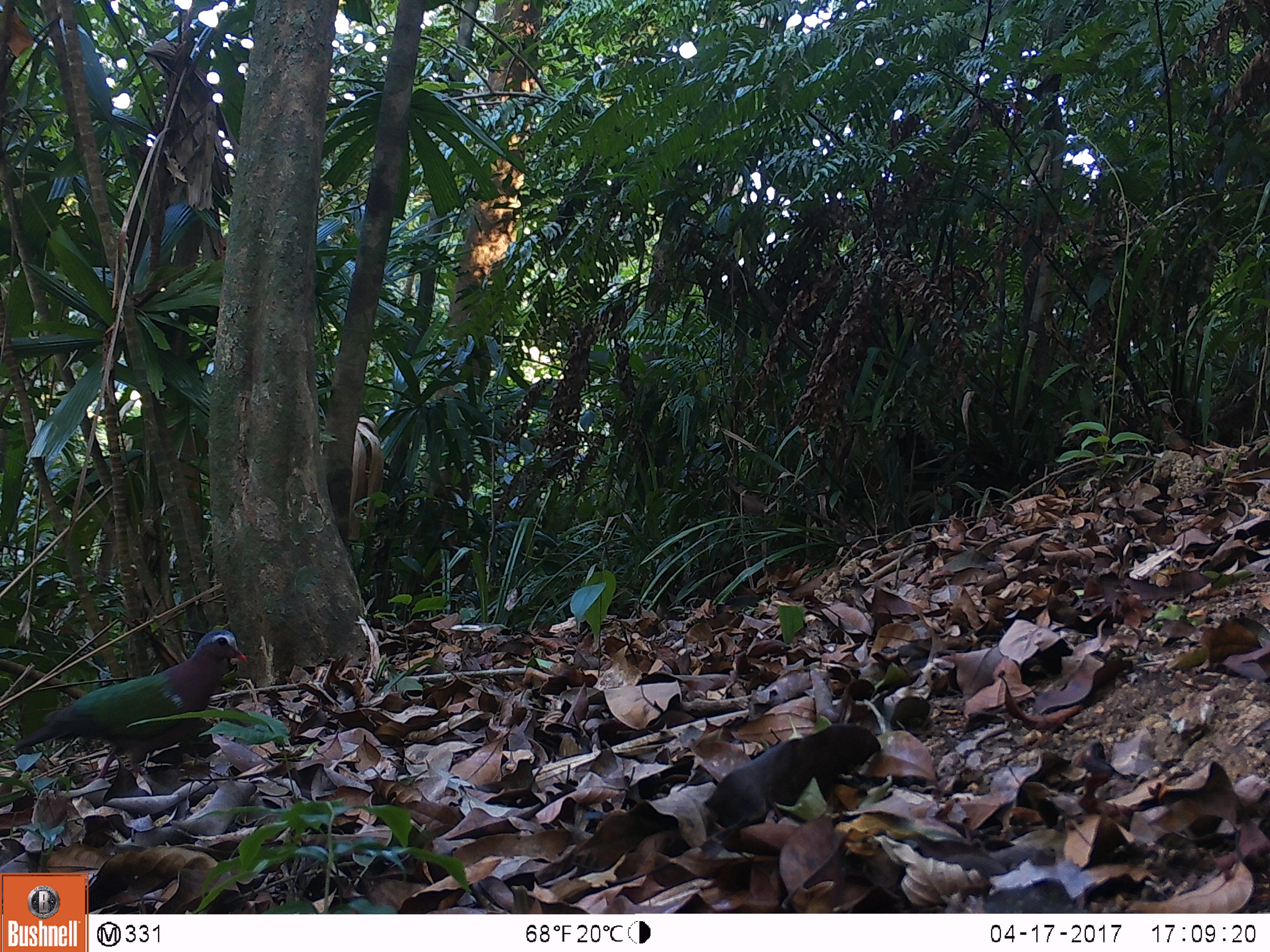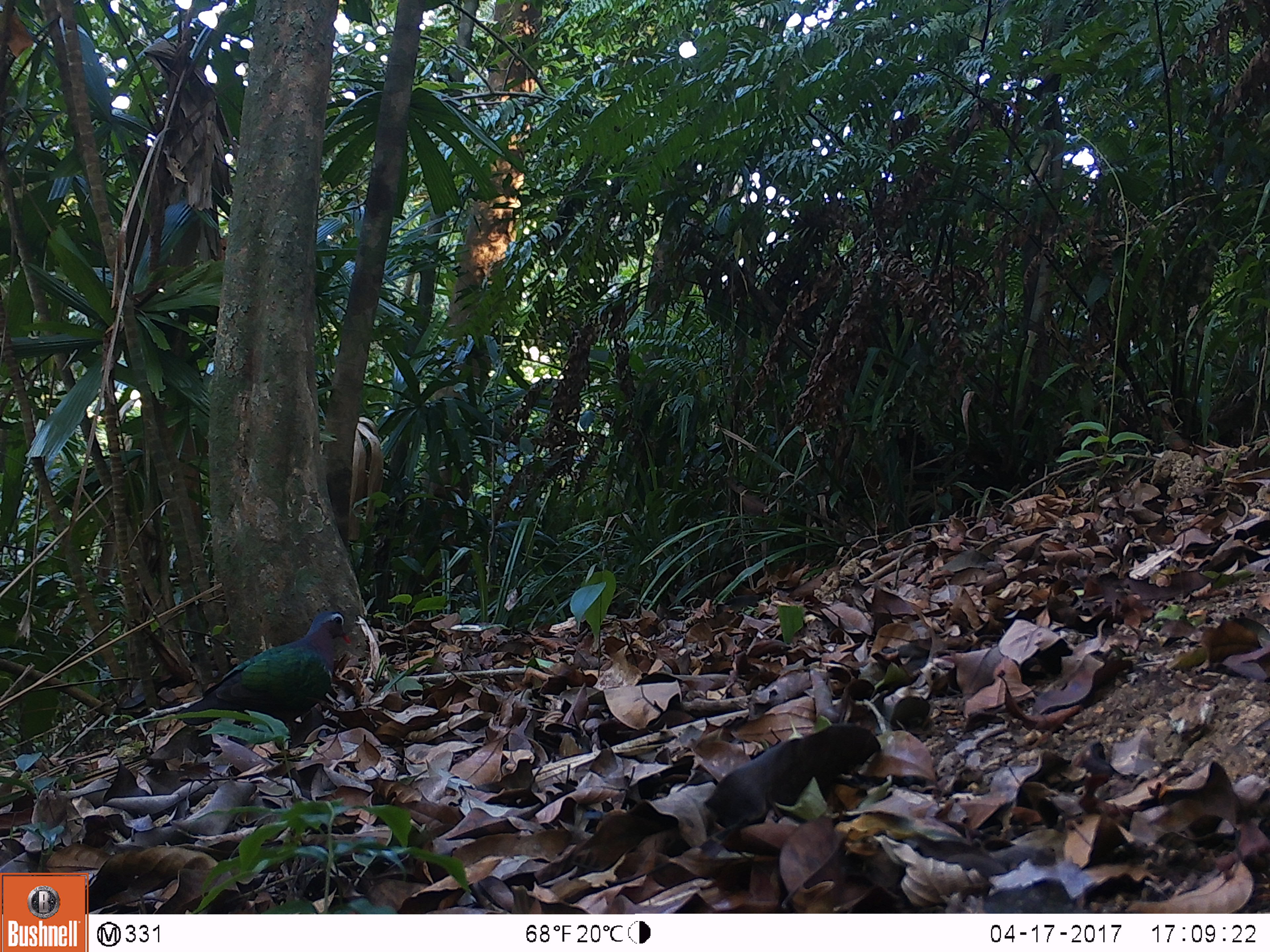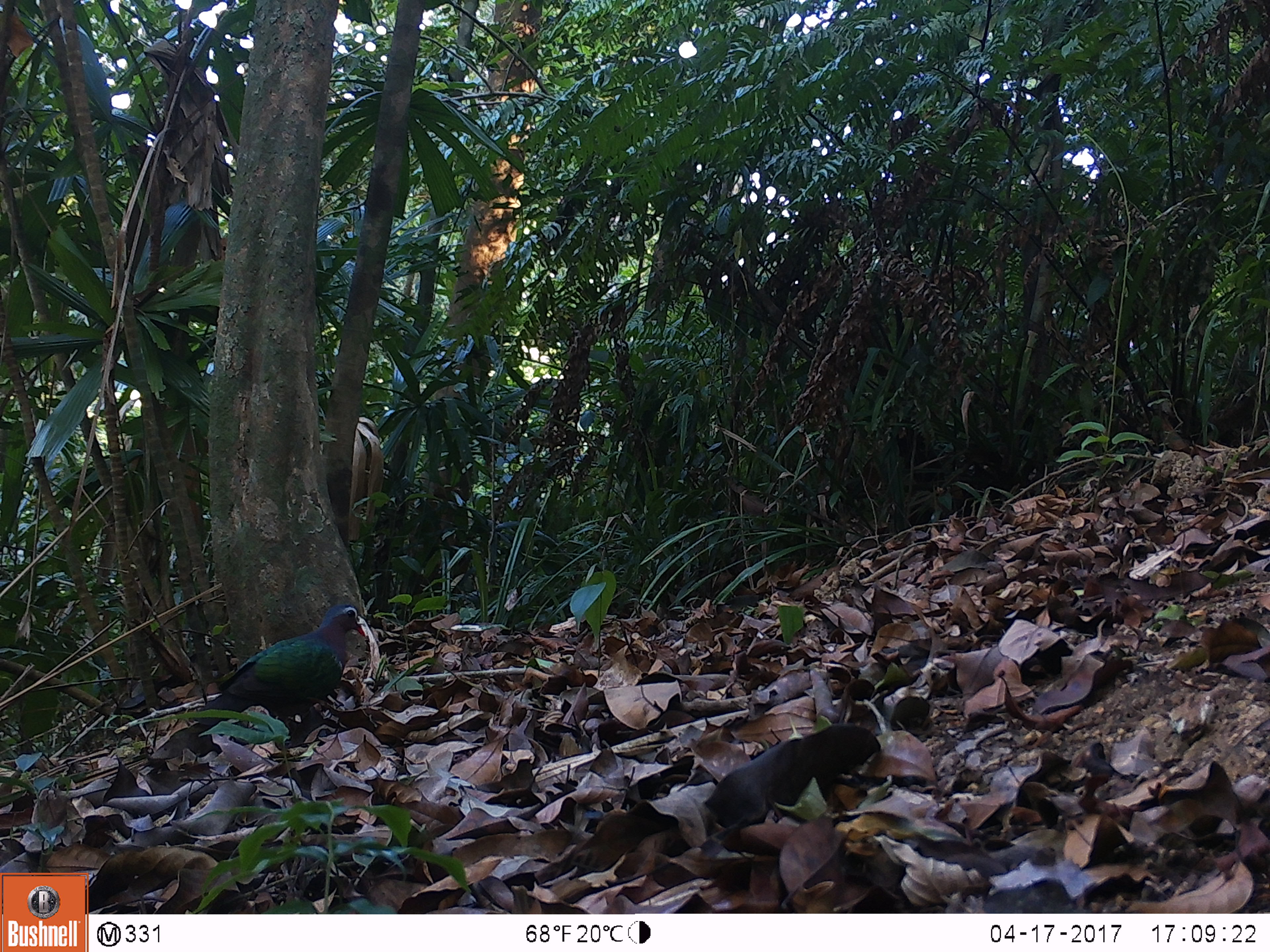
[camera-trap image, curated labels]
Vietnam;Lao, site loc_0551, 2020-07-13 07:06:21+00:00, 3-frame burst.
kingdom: Animalia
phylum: Chordata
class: Aves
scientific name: Aves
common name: bird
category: unidentified bird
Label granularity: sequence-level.